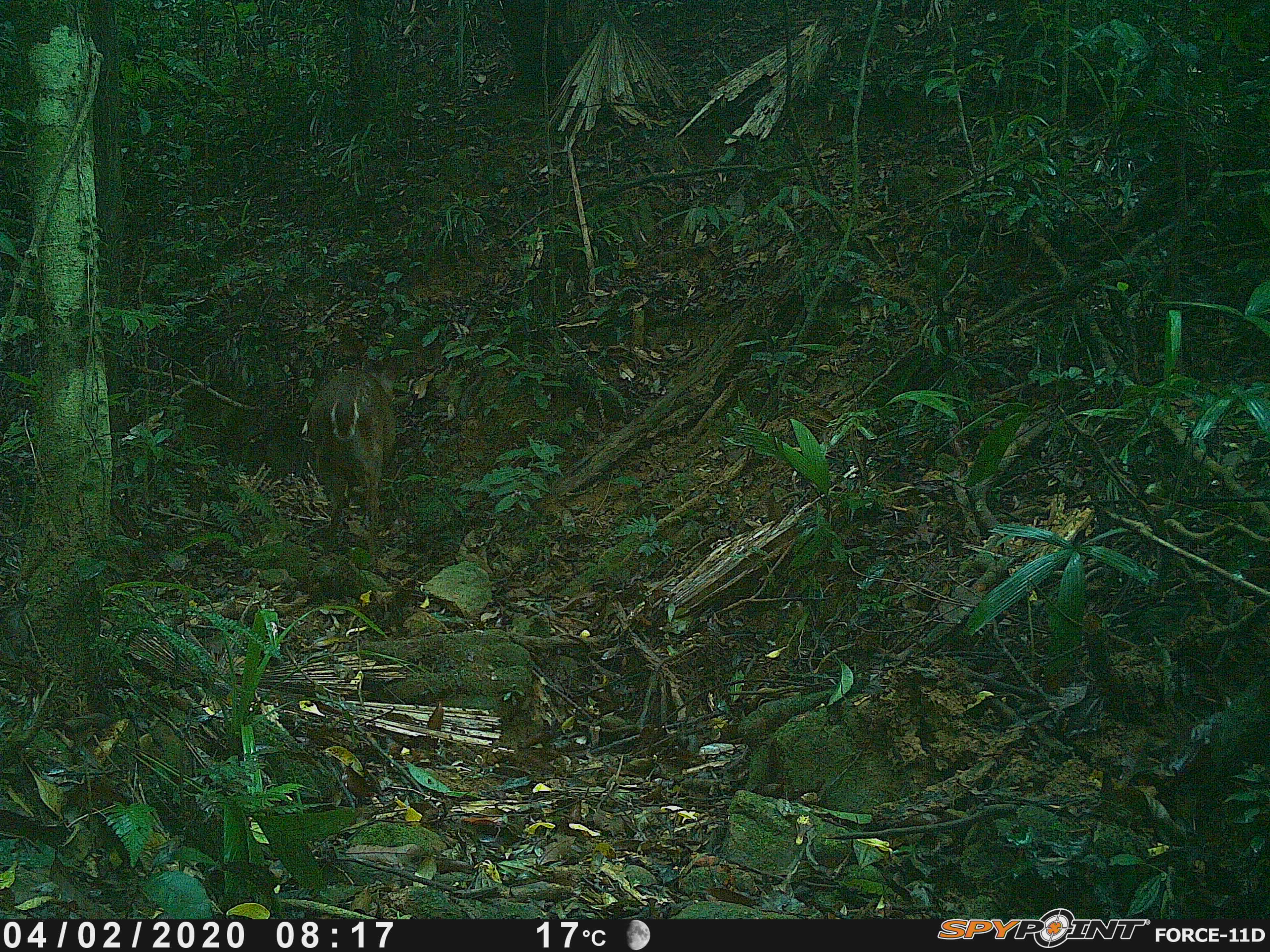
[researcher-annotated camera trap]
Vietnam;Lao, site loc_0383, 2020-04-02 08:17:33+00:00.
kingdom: Animalia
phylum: Chordata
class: Mammalia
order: Artiodactyla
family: Cervidae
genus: Muntiacus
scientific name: Muntiacus vuquangensis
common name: large-antlered muntjac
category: large antlered muntjac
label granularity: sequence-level